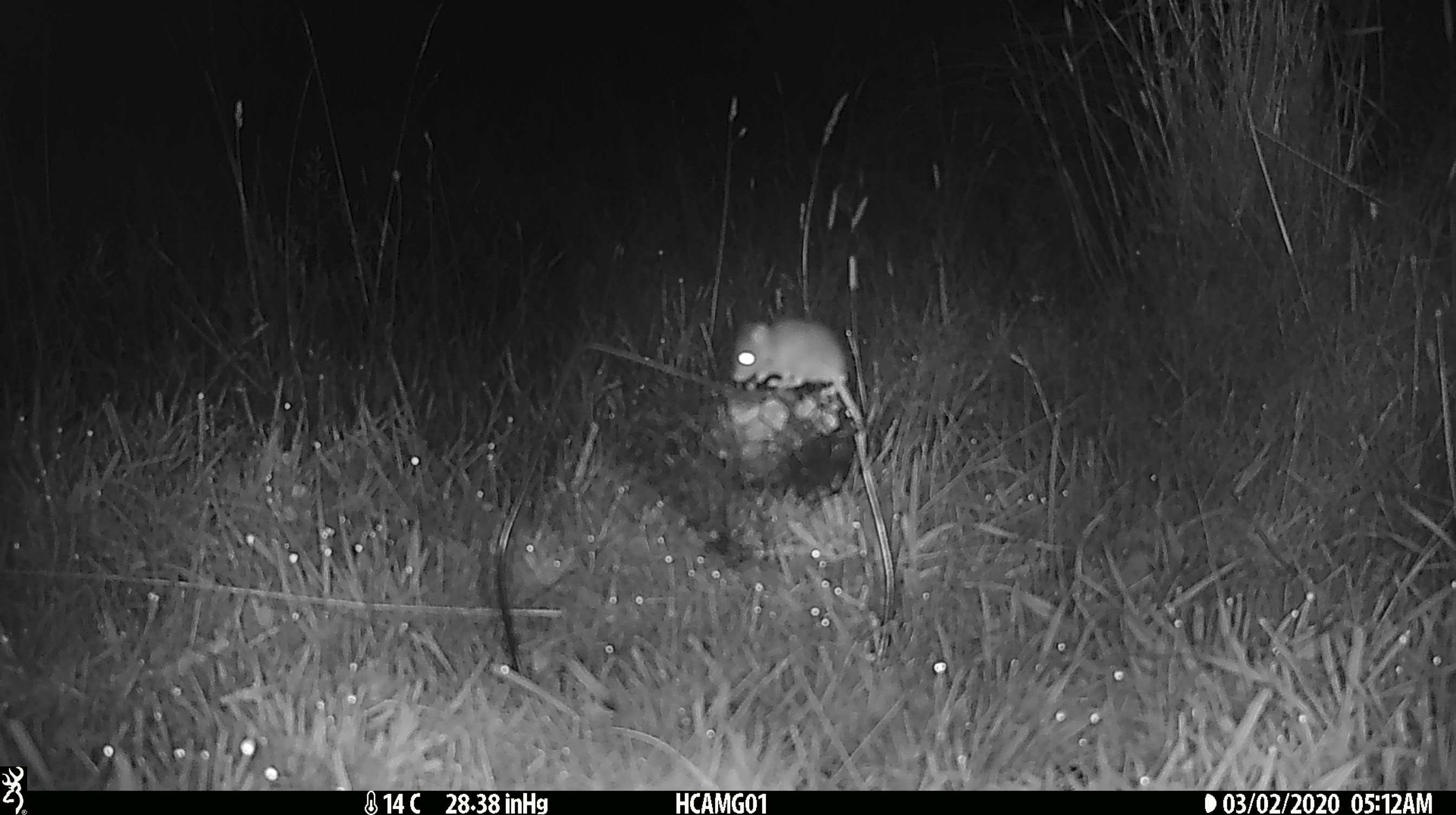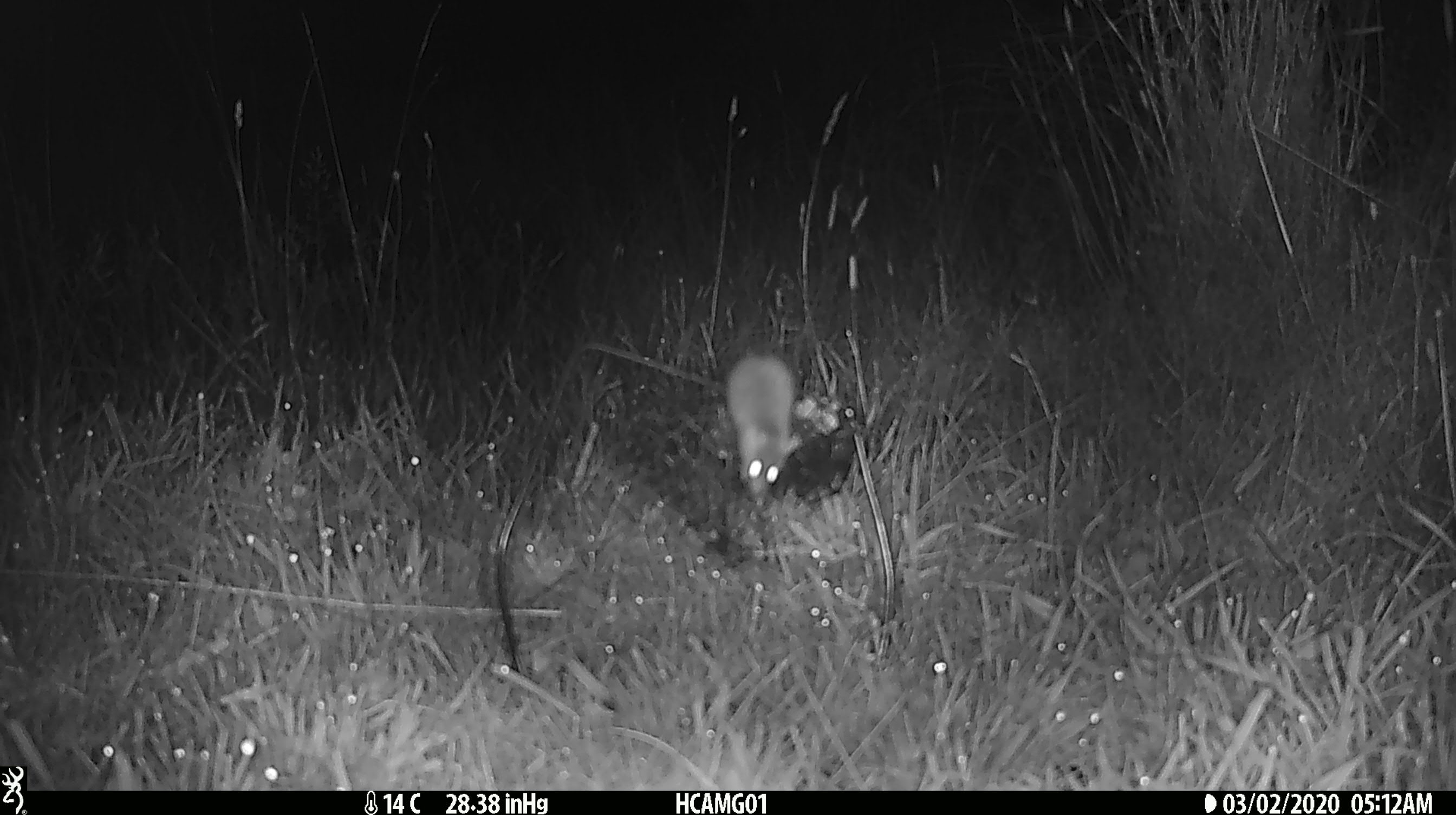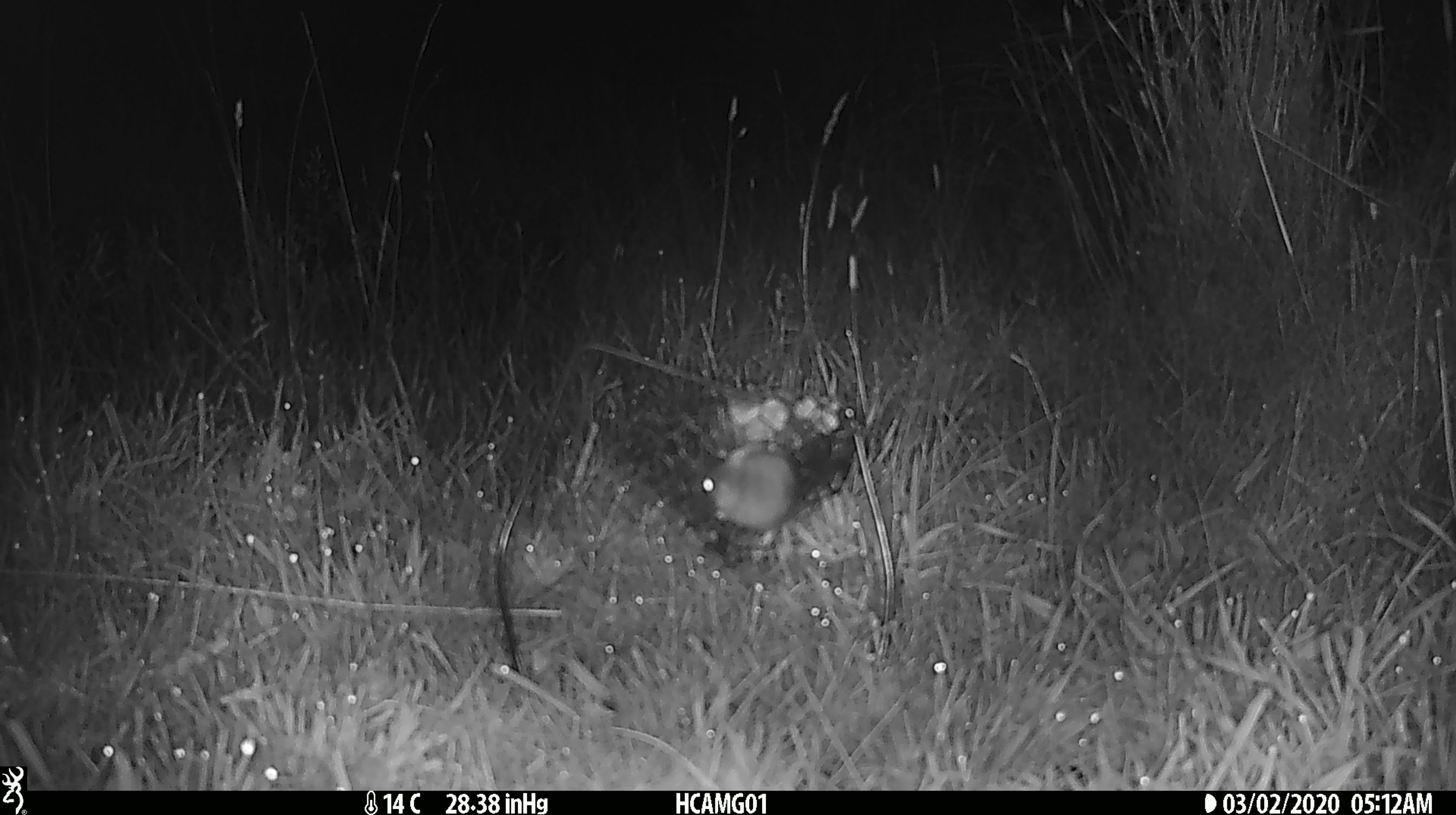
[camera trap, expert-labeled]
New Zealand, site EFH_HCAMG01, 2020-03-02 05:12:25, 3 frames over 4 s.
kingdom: Animalia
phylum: Chordata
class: Mammalia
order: Rodentia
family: Muridae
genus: Mus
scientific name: Mus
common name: mouse